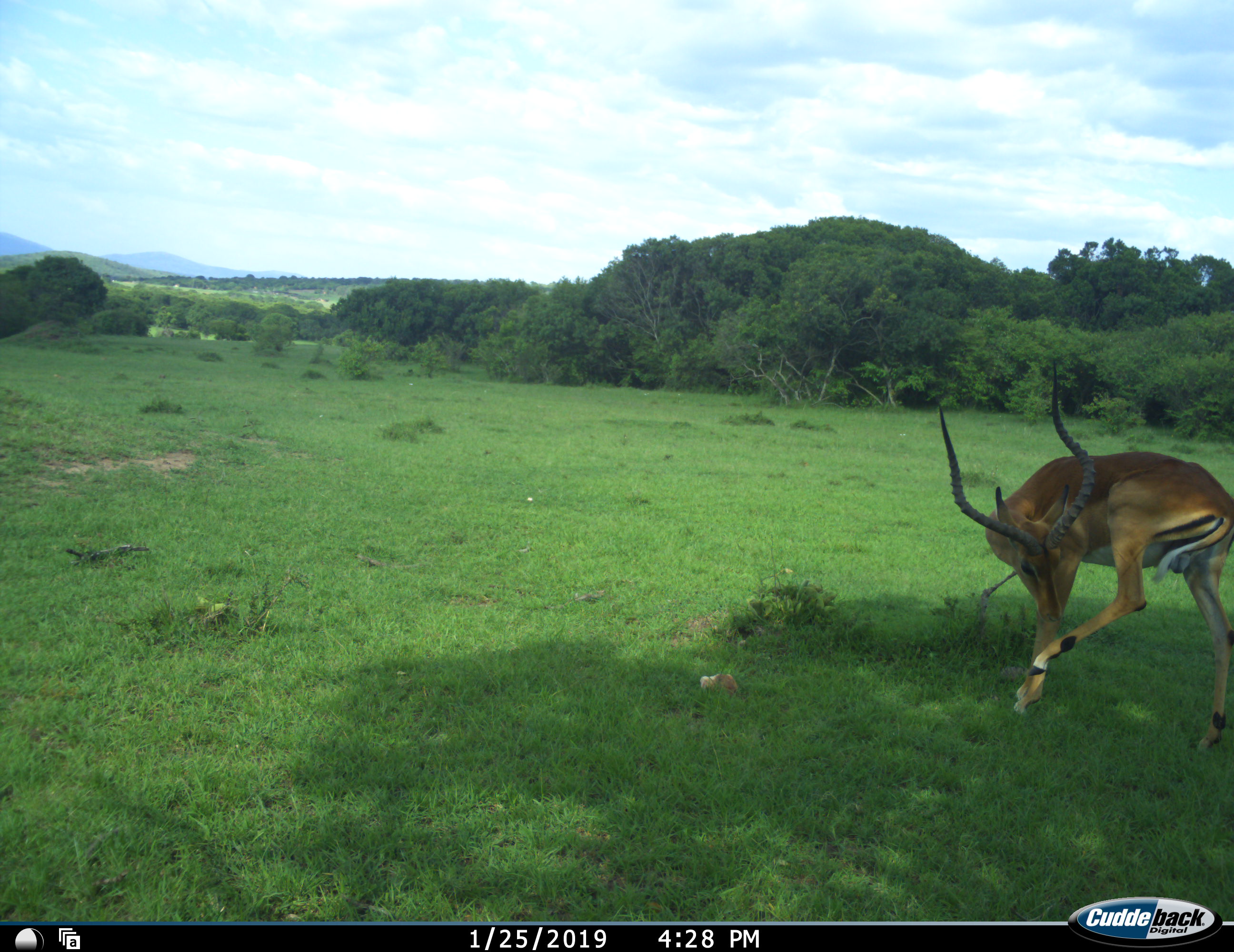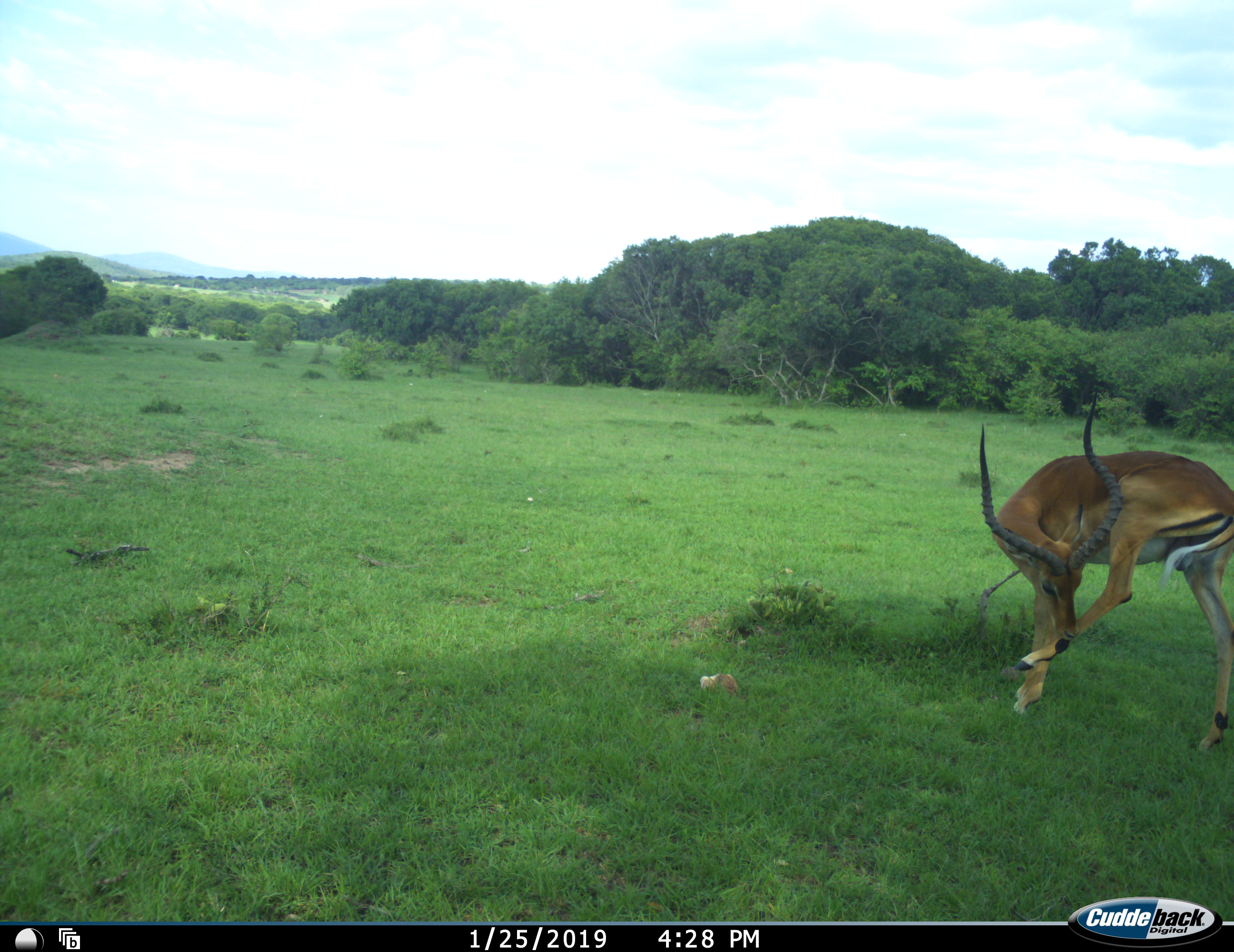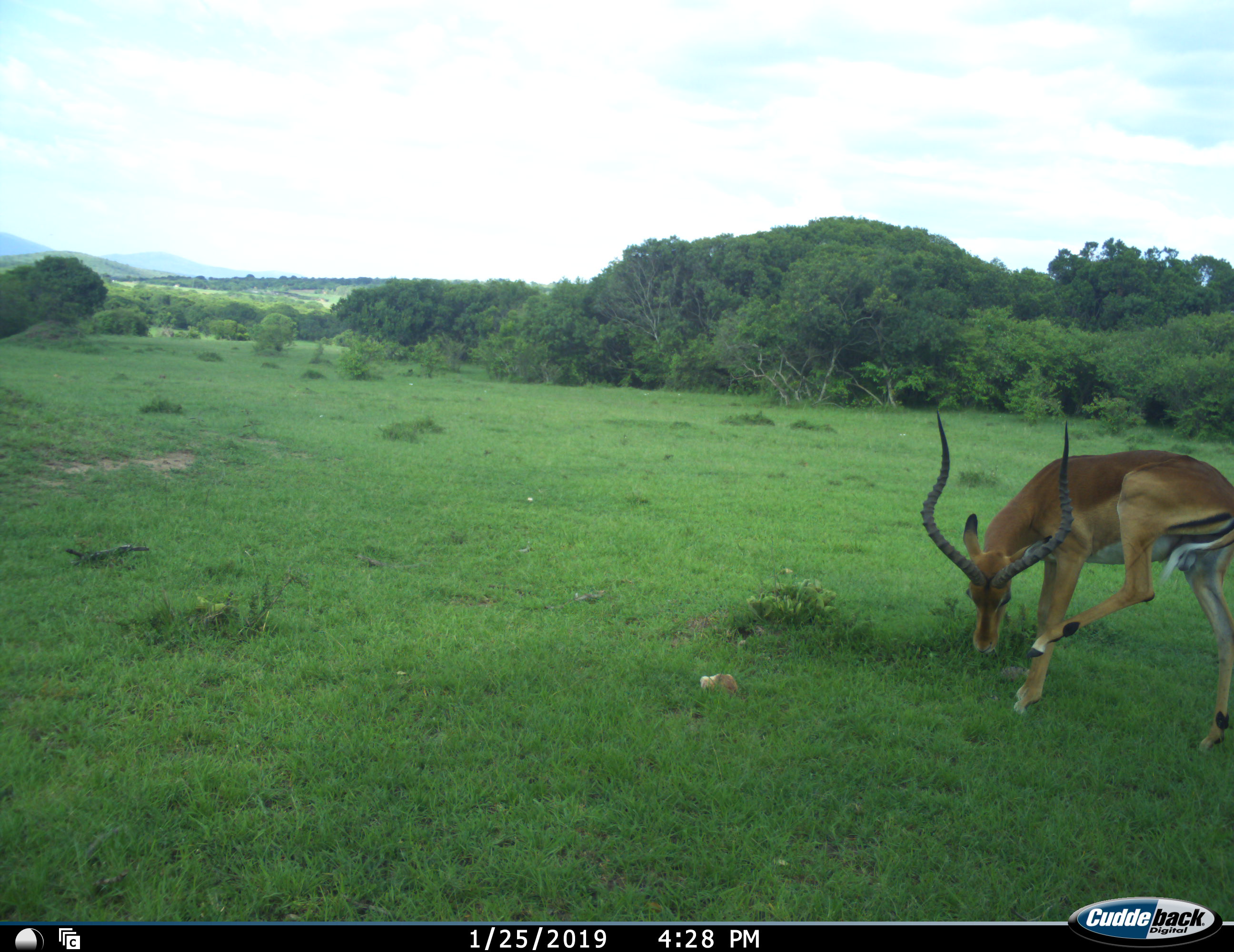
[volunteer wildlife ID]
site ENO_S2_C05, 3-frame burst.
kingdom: Animalia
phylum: Chordata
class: Mammalia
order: Artiodactyla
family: Bovidae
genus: Aepyceros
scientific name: Aepyceros melampus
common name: impala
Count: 1.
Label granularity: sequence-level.